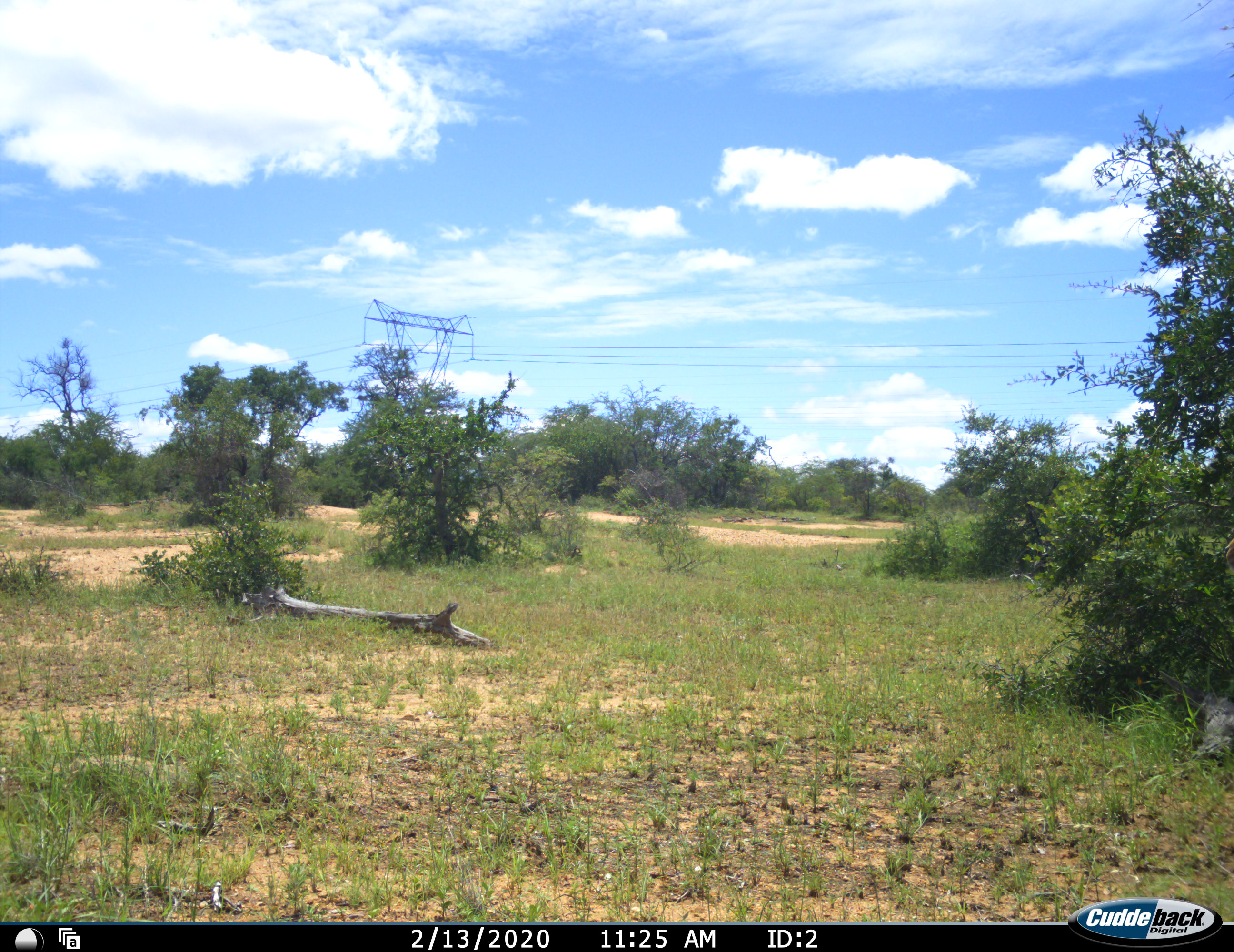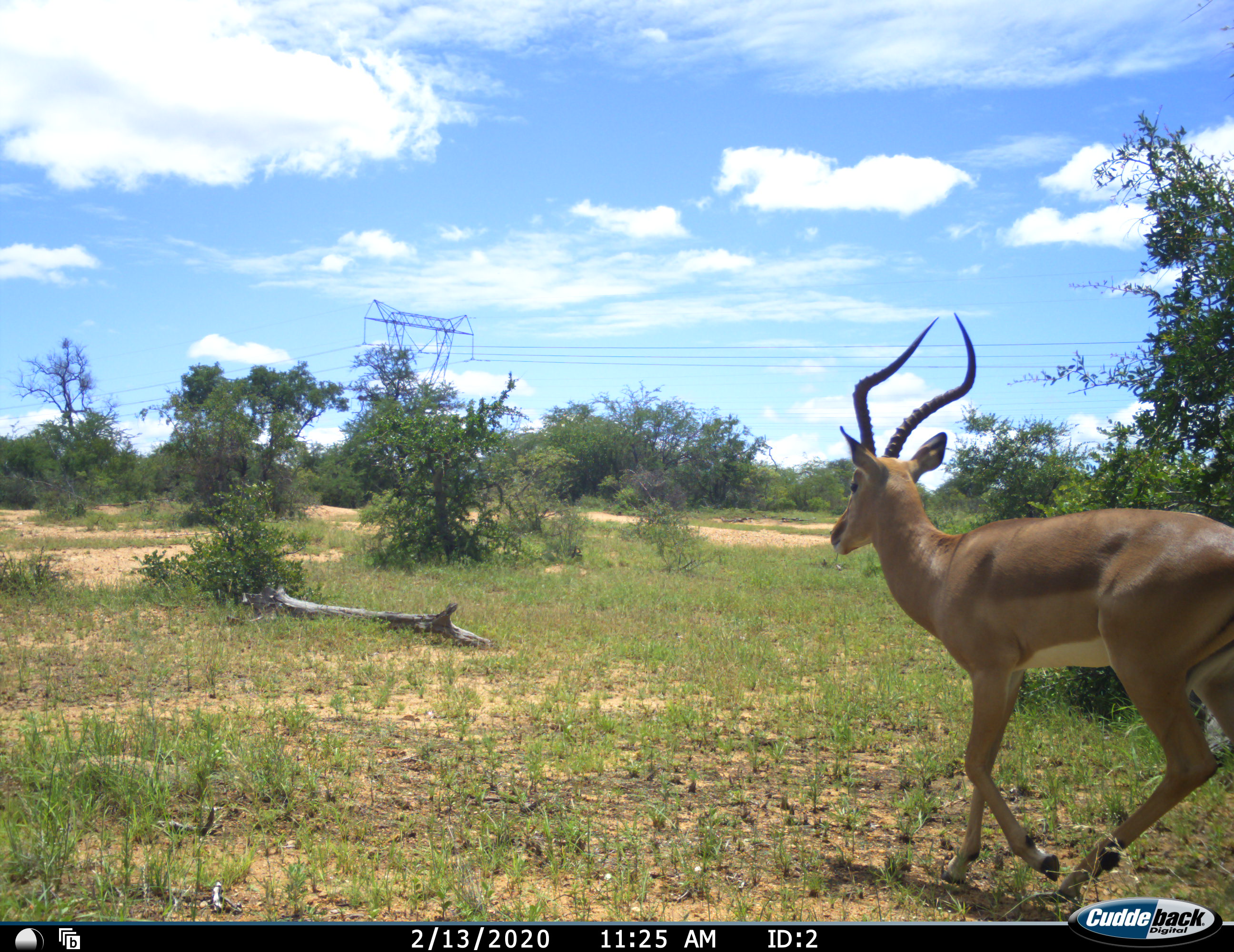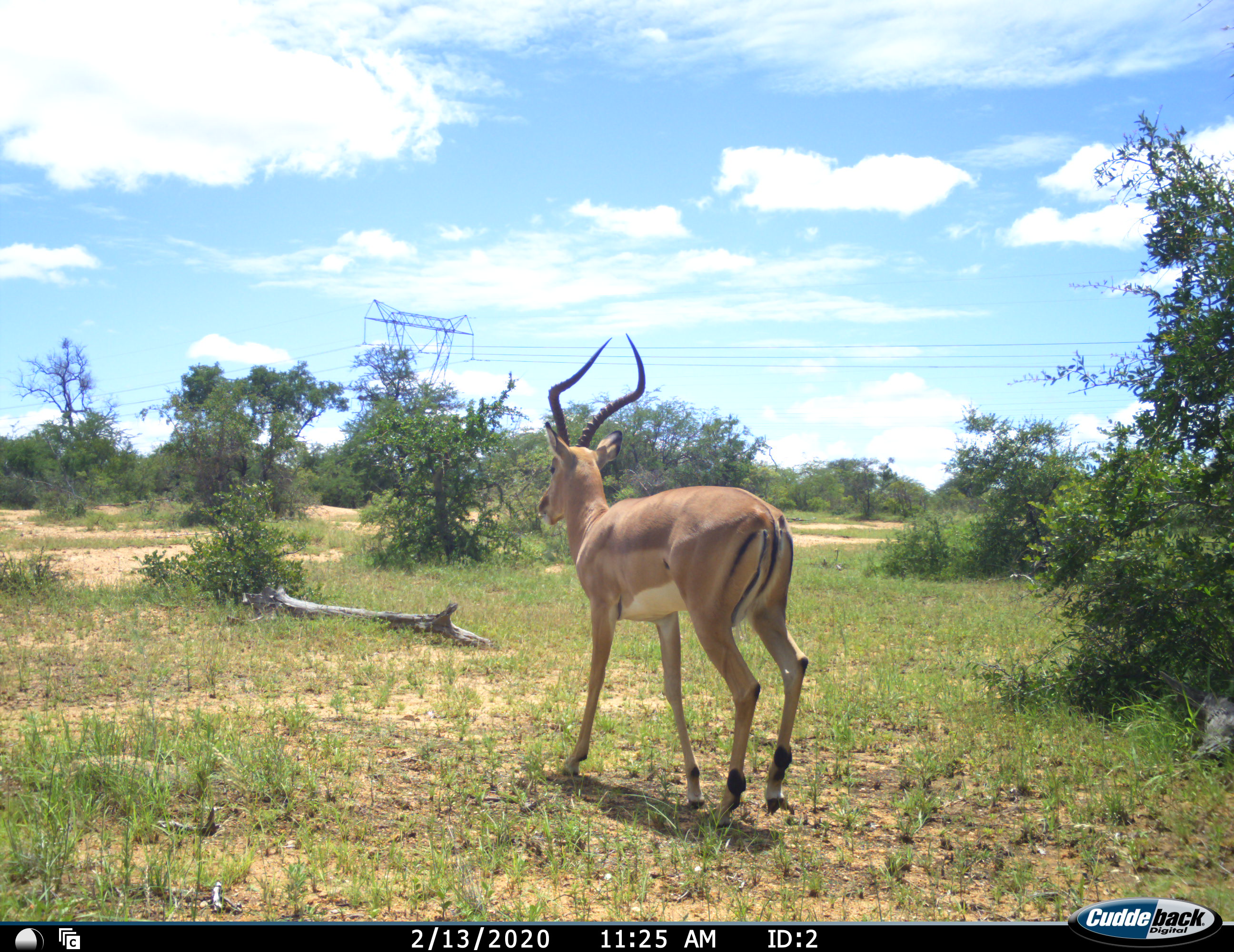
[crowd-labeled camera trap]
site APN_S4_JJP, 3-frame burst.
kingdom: Animalia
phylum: Chordata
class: Mammalia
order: Artiodactyla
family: Bovidae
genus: Aepyceros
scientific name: Aepyceros melampus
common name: impala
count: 1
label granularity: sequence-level